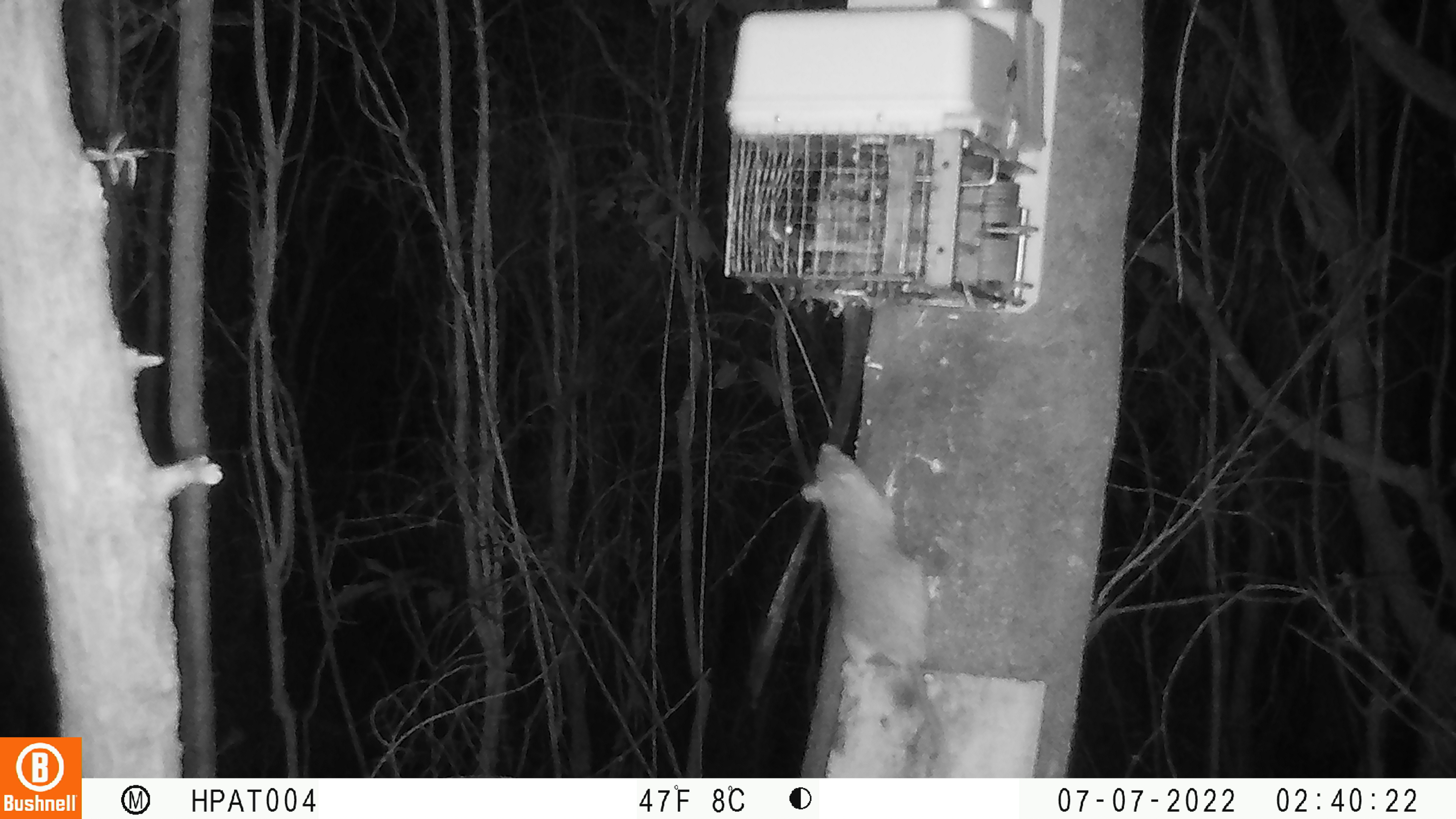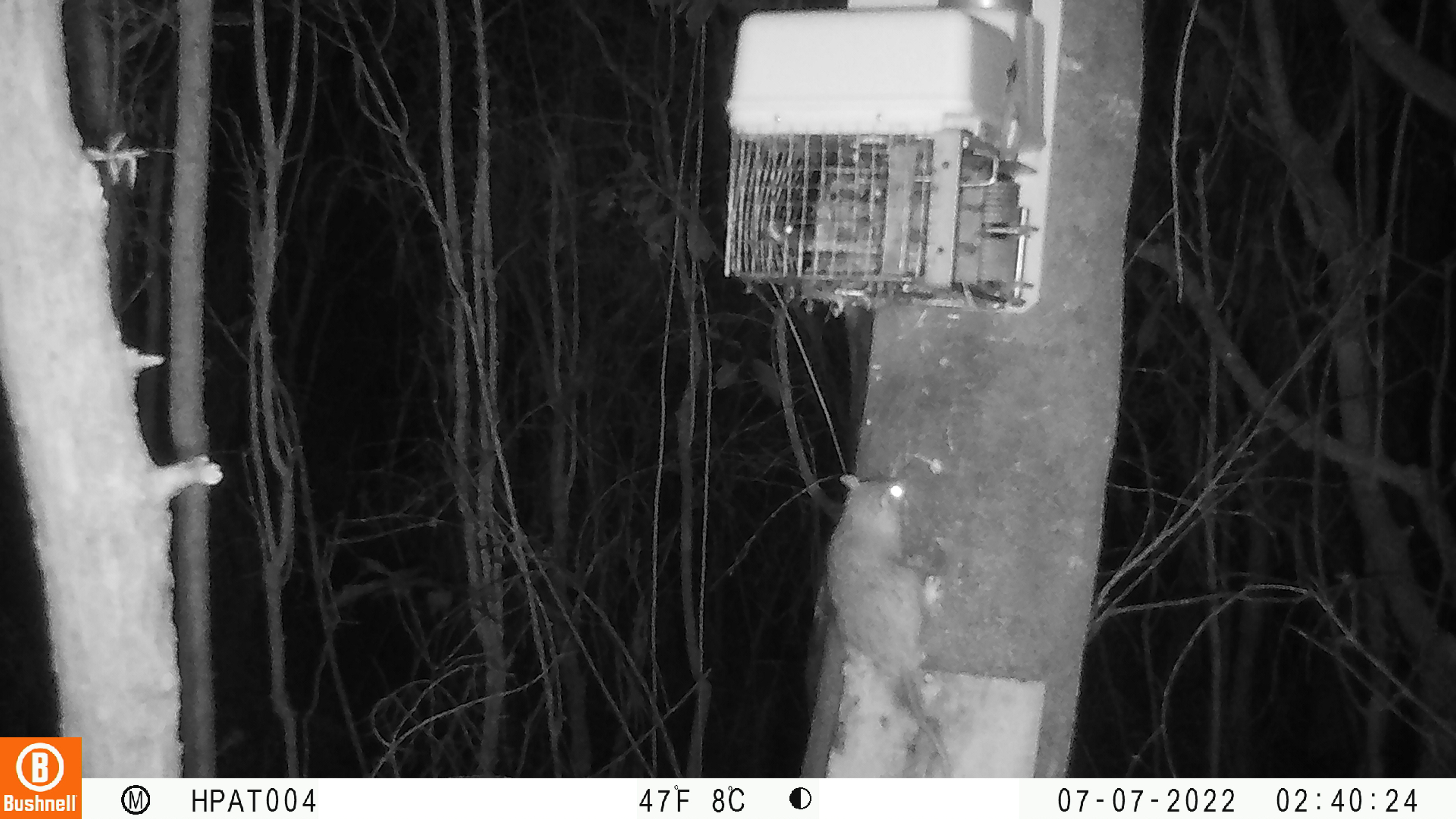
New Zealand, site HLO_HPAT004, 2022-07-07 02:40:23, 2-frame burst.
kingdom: Animalia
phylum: Chordata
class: Mammalia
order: Rodentia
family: Muridae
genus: Rattus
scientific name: Rattus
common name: rat